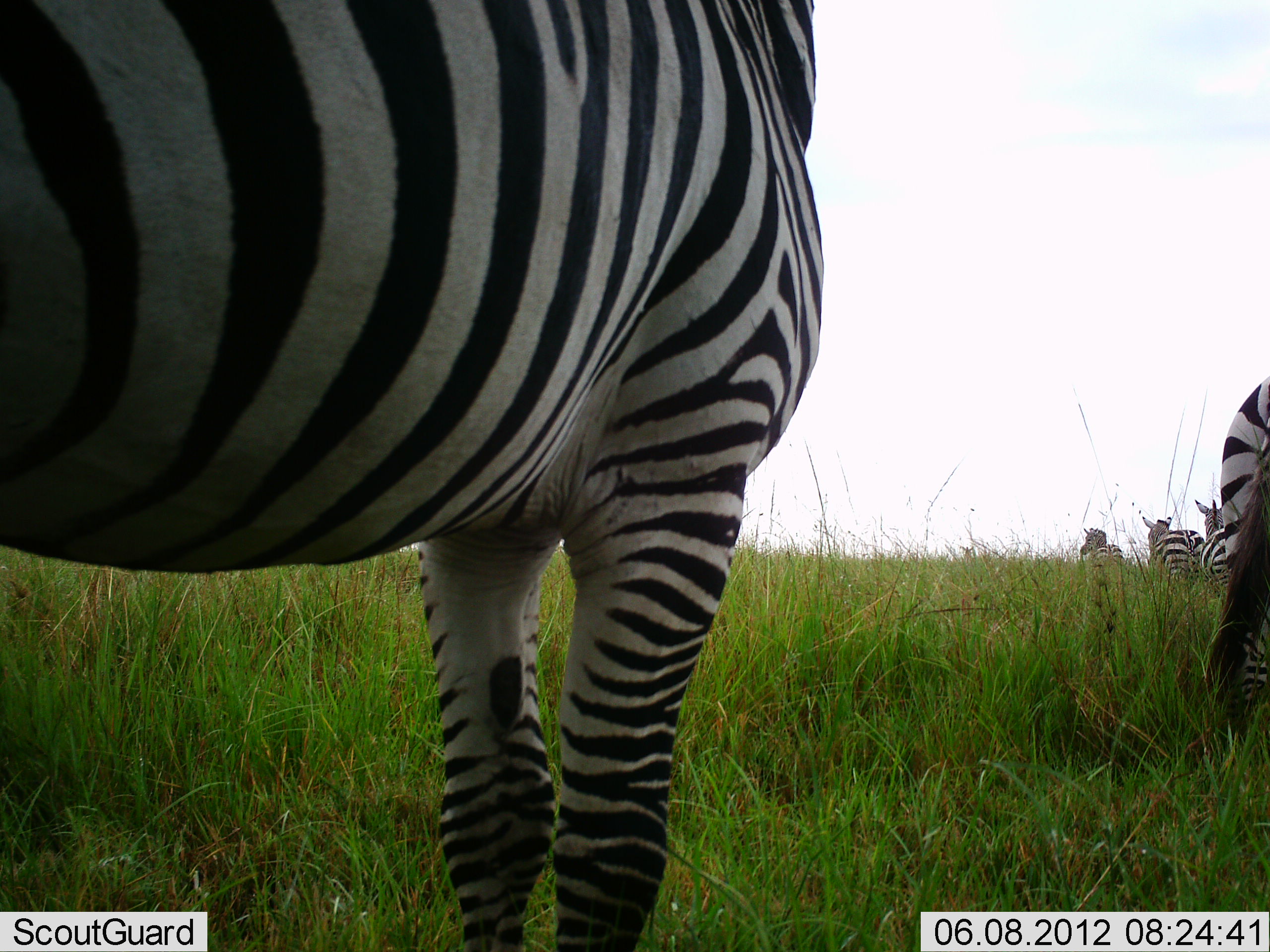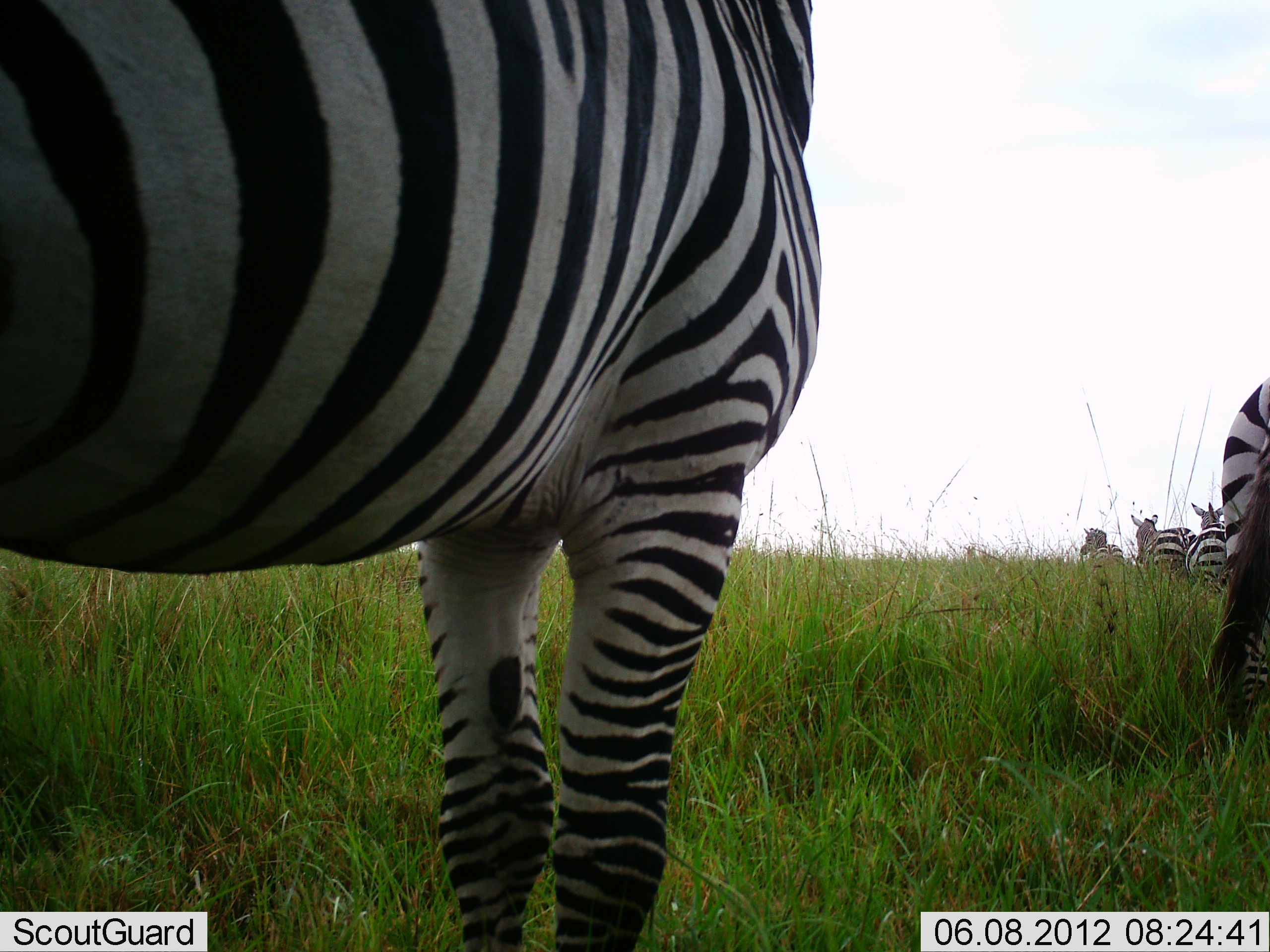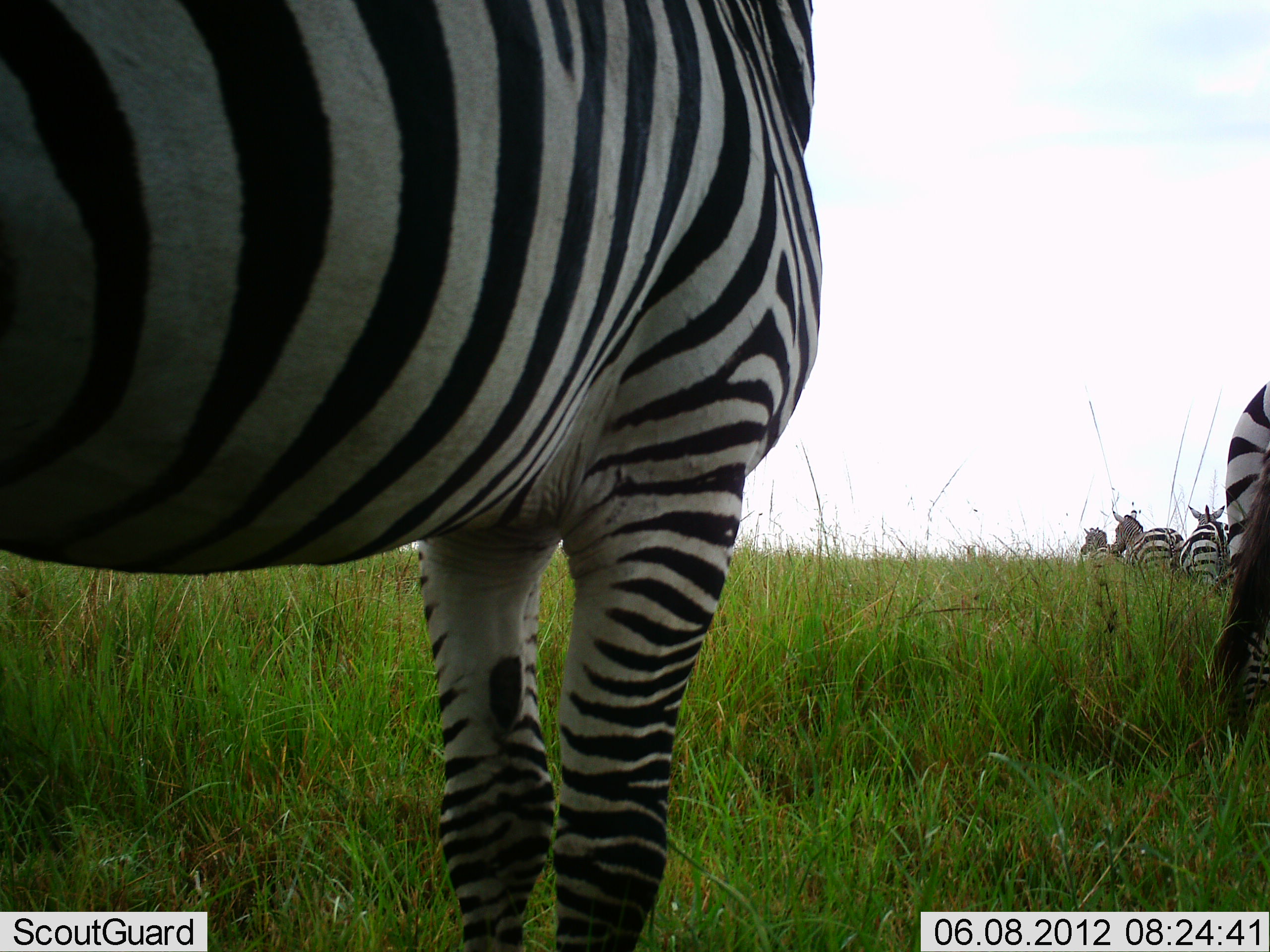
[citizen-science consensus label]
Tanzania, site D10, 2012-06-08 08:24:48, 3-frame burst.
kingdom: Animalia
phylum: Chordata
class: Mammalia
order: Perissodactyla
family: Equidae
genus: Equus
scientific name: Equus quagga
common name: plains zebra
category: zebra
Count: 5.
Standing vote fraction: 90%.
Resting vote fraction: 10%.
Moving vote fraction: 40%.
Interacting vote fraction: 0%.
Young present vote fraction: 0%.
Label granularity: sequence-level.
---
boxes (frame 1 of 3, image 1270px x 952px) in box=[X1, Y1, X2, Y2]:
animal: box=[0, 0, 822, 952]; box=[1209, 370, 1270, 747]; box=[1141, 511, 1208, 578]; box=[1193, 499, 1231, 600]; box=[1079, 527, 1129, 573]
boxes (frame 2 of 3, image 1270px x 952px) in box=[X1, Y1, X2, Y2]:
animal: box=[0, 0, 826, 952]; box=[1207, 374, 1270, 745]; box=[1129, 512, 1200, 574]; box=[1185, 501, 1235, 586]; box=[1078, 527, 1124, 564]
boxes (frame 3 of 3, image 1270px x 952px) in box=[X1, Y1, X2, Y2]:
animal: box=[0, 0, 819, 952]; box=[1210, 380, 1270, 738]; box=[1110, 509, 1186, 568]; box=[1182, 504, 1231, 588]; box=[1081, 528, 1121, 559]